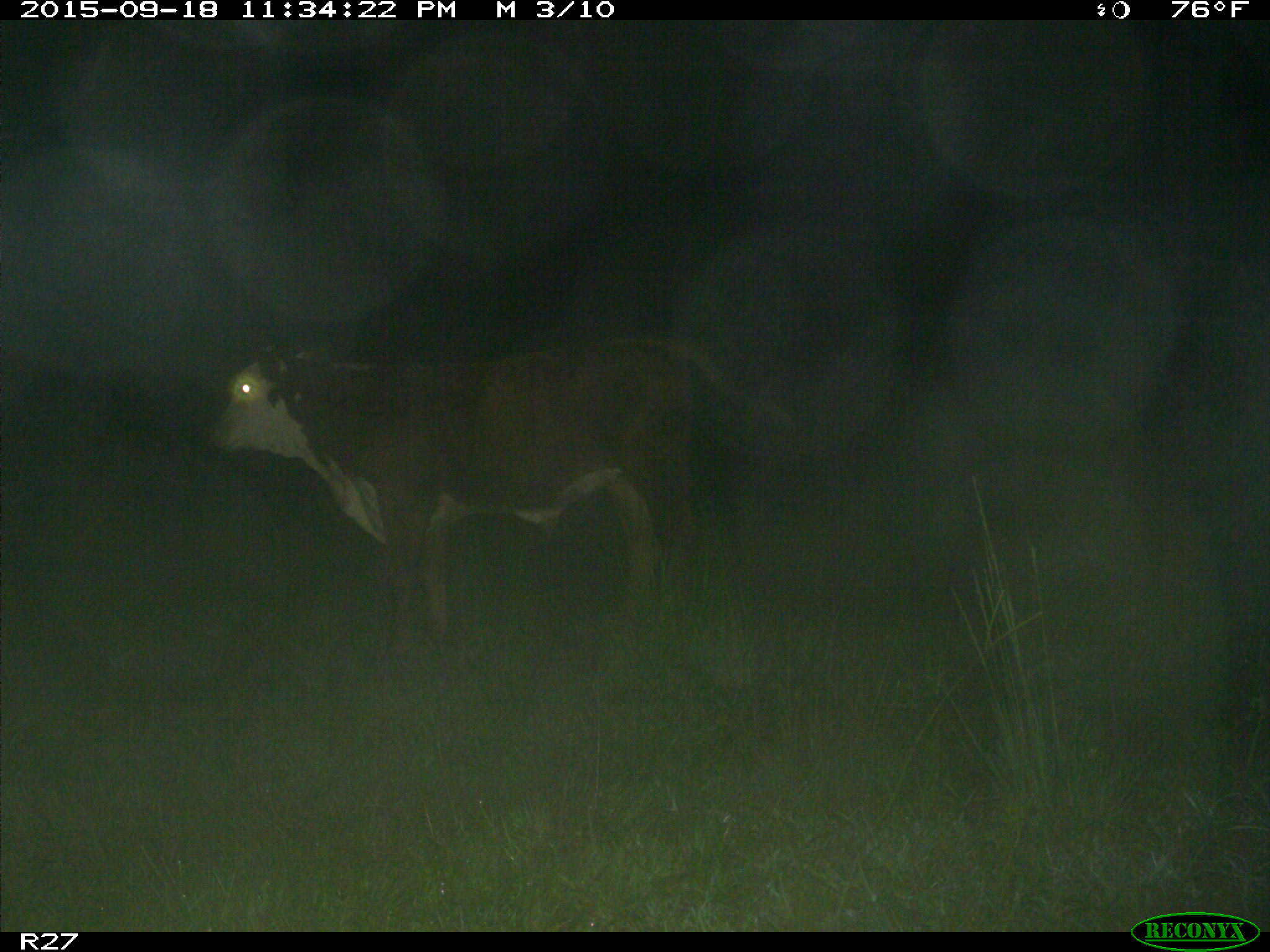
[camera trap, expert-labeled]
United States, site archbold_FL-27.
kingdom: Animalia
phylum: Chordata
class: Mammalia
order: Artiodactyla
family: Bovidae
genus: Bos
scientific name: Bos taurus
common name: domestic cow